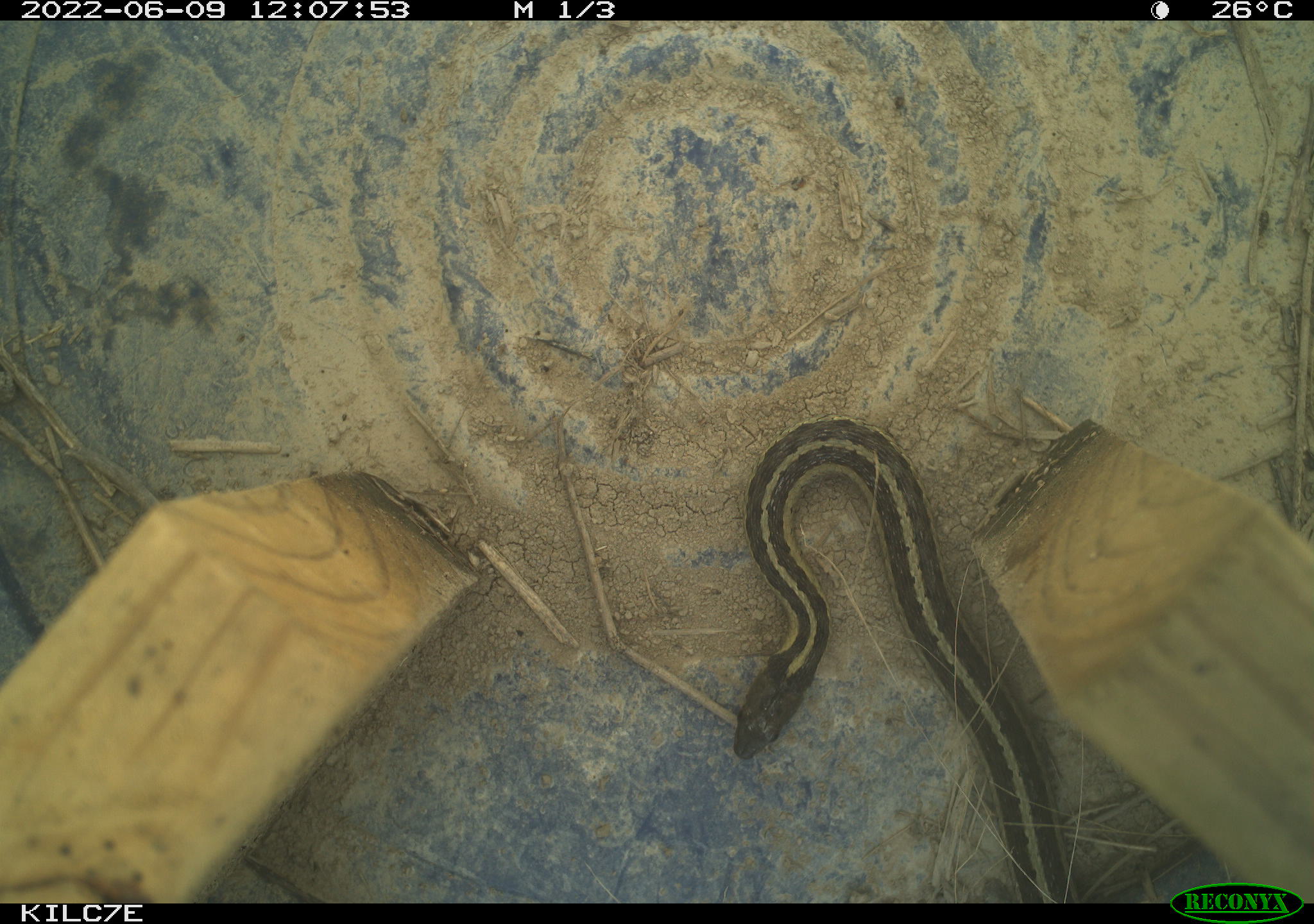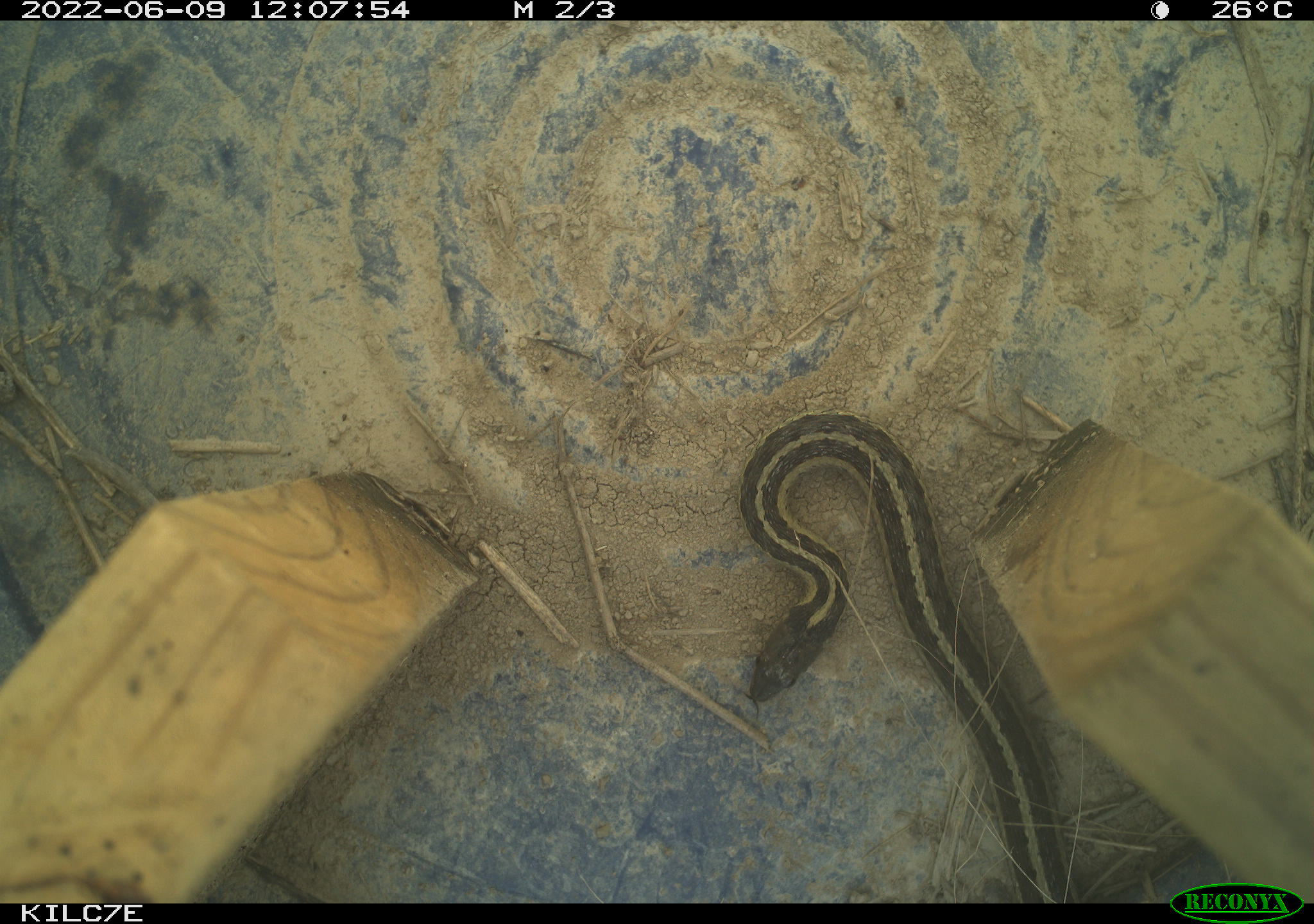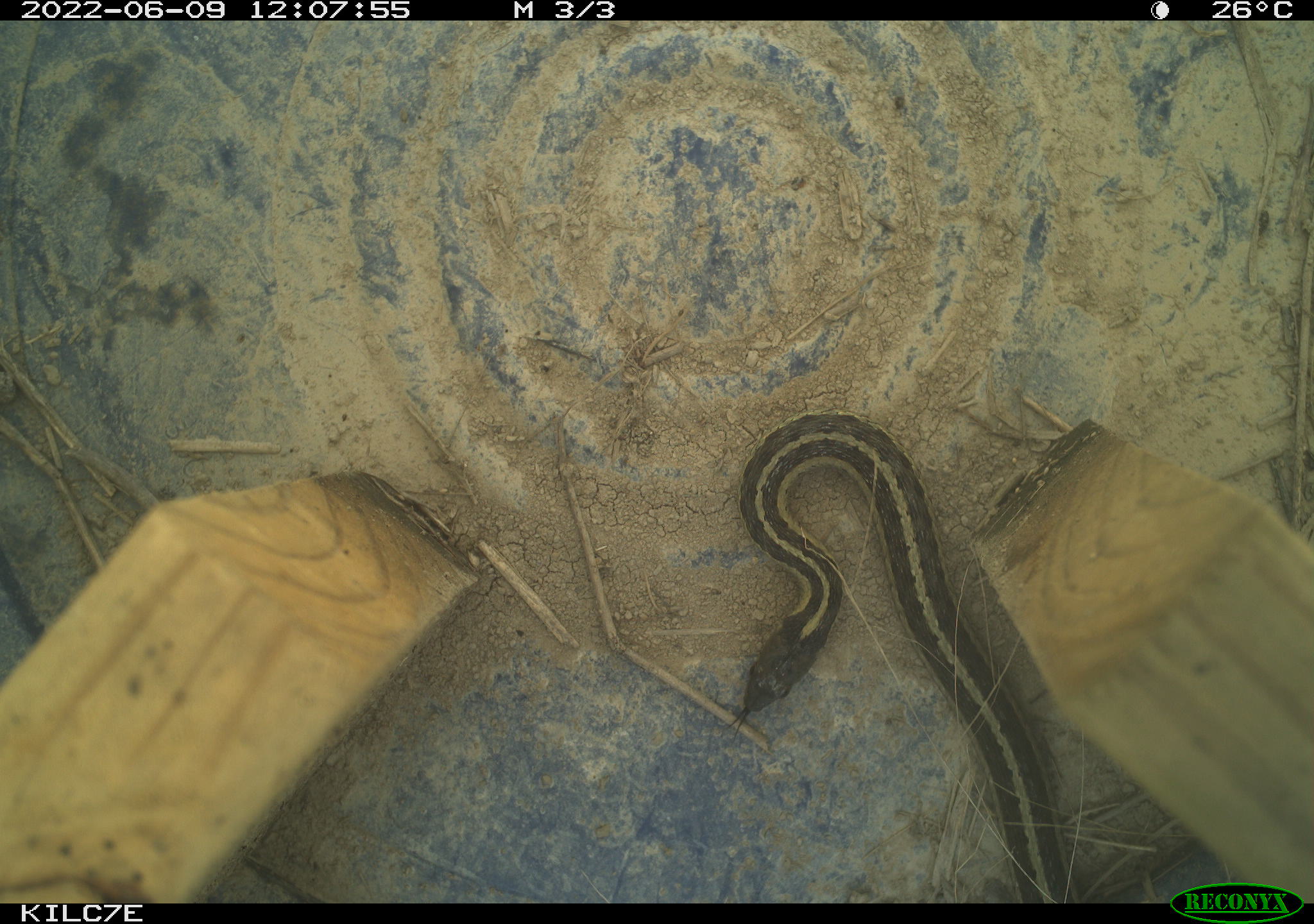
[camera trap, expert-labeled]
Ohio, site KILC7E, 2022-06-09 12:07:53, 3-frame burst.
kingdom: Animalia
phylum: Chordata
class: Reptilia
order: Squamata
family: Colubridae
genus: Thamnophis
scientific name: Thamnophis sirtalis sirtalis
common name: eastern gartersnake